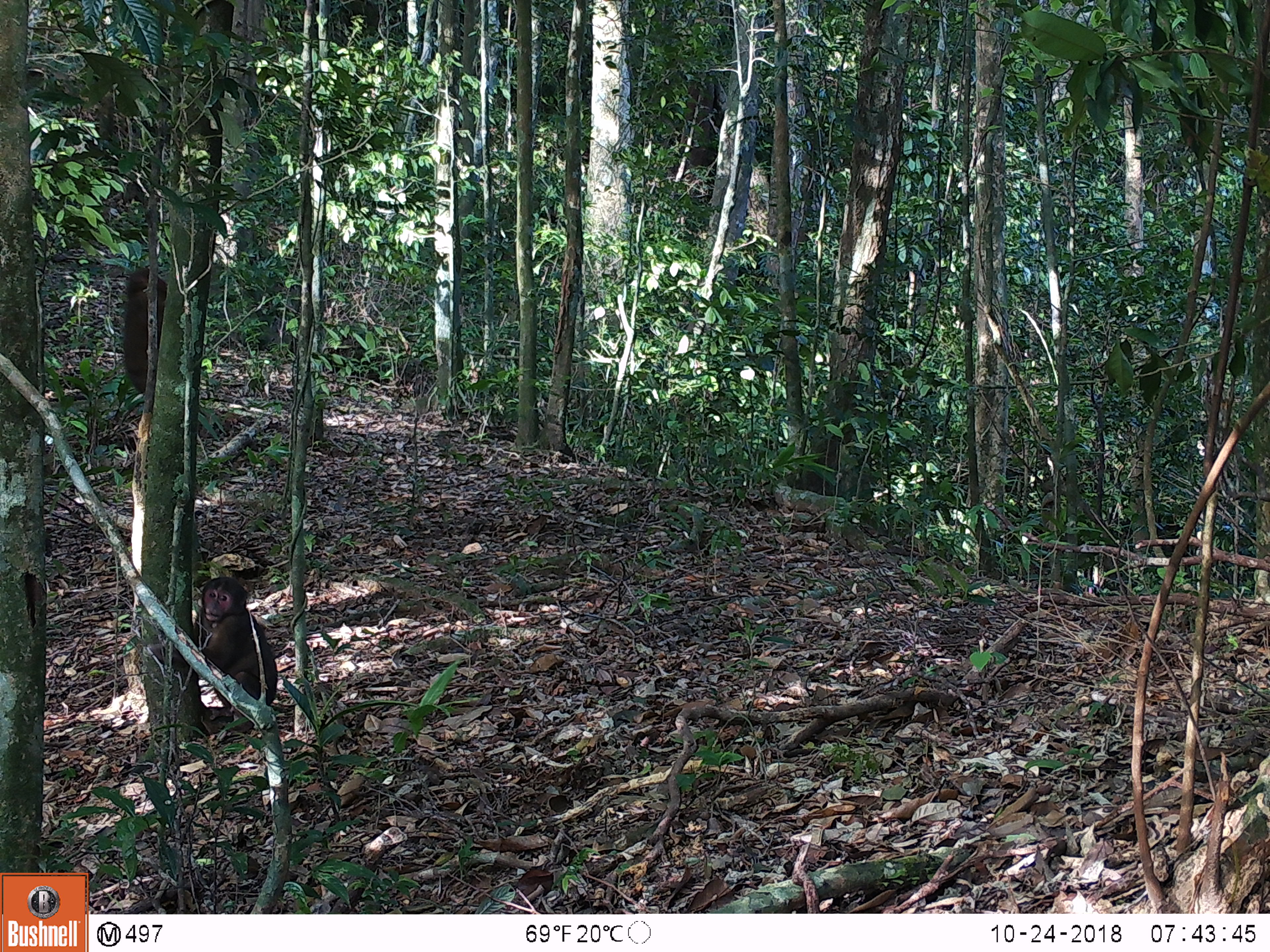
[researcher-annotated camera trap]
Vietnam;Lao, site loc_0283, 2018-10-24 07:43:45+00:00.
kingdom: Animalia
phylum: Chordata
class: Mammalia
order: Primates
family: Cercopithecidae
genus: Macaca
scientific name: Macaca arctoides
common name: stump-tailed macaque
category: stump tailed macaque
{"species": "stump tailed macaque (stump-tailed macaque) (Macaca arctoides)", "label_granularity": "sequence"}